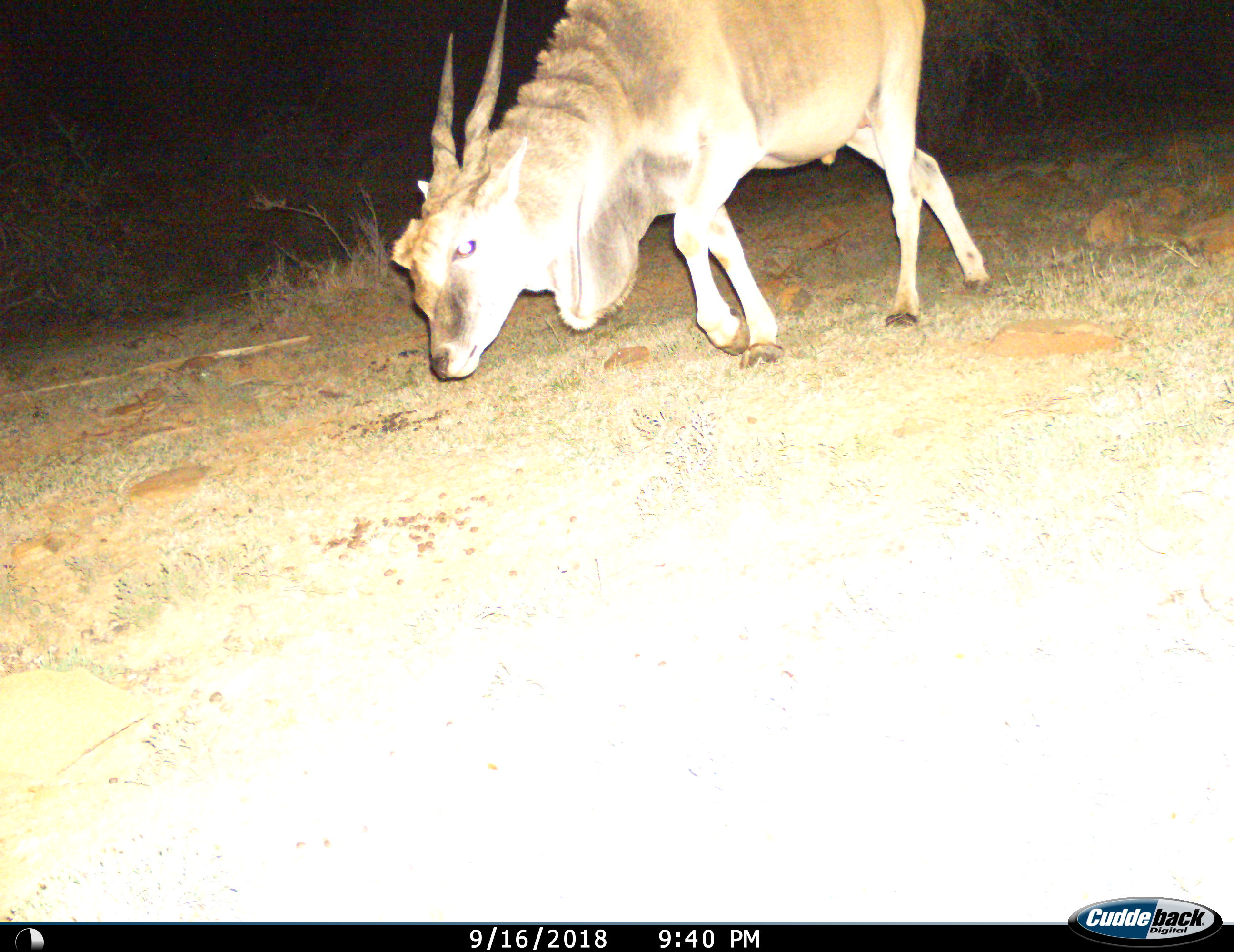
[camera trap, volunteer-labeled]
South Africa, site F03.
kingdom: Animalia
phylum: Chordata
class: Mammalia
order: Artiodactyla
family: Bovidae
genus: Tragelaphus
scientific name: Tragelaphus oryx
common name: eland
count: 1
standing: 22%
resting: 0%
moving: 44%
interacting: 0%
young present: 0%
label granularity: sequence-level